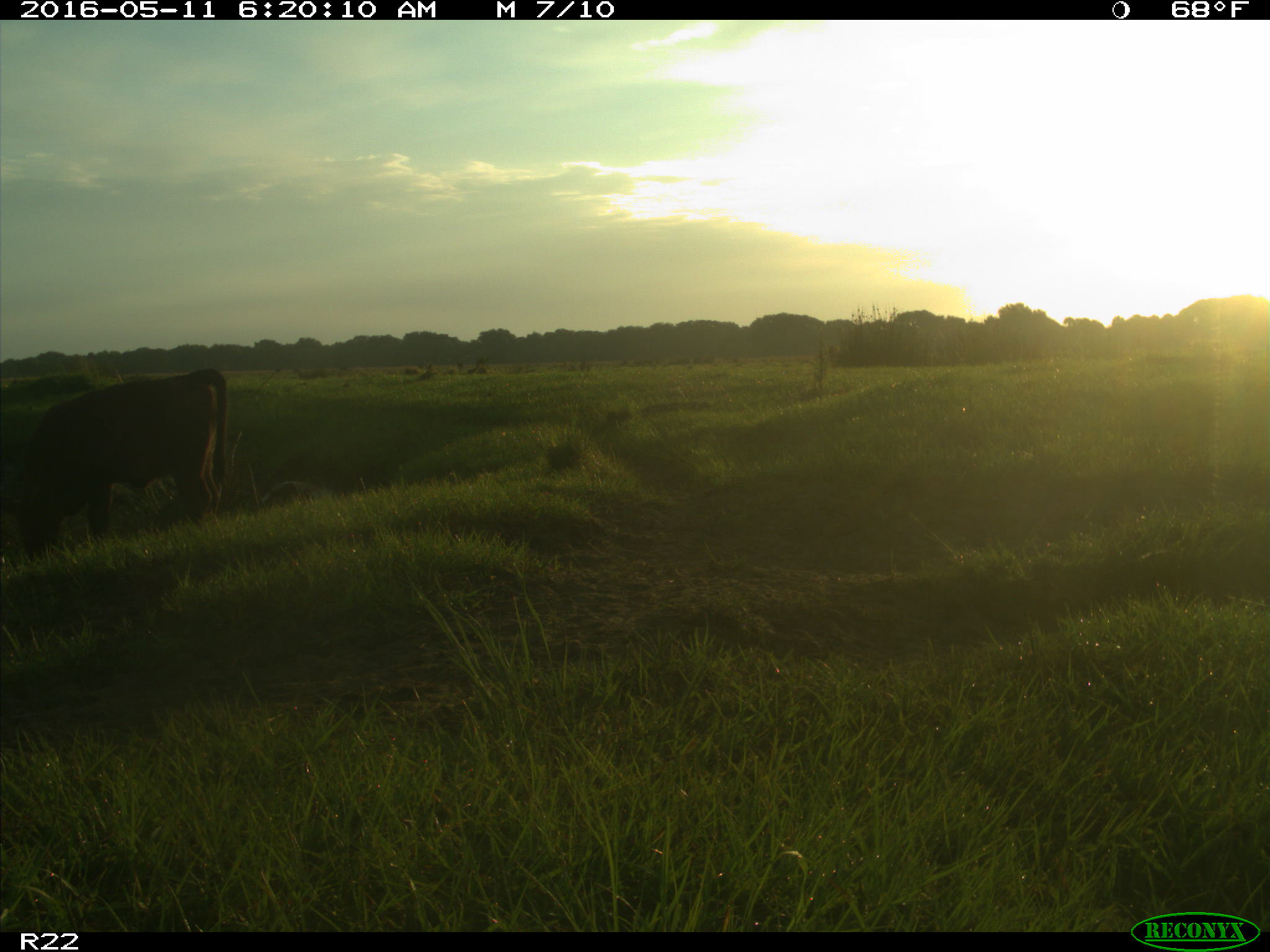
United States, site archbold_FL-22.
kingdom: Animalia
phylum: Chordata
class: Mammalia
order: Artiodactyla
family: Bovidae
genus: Bos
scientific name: Bos taurus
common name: domestic cow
Bos taurus (domestic cow).